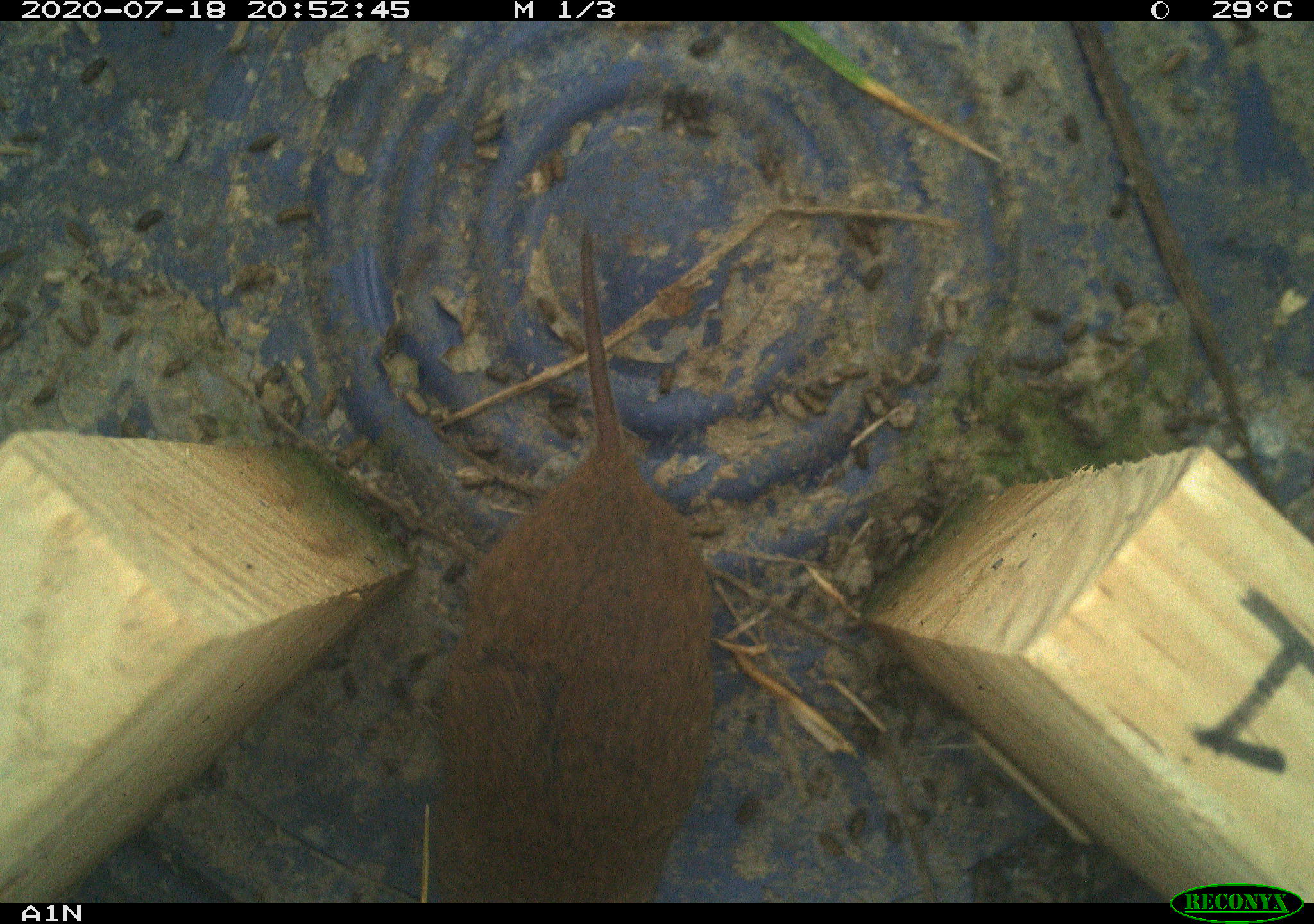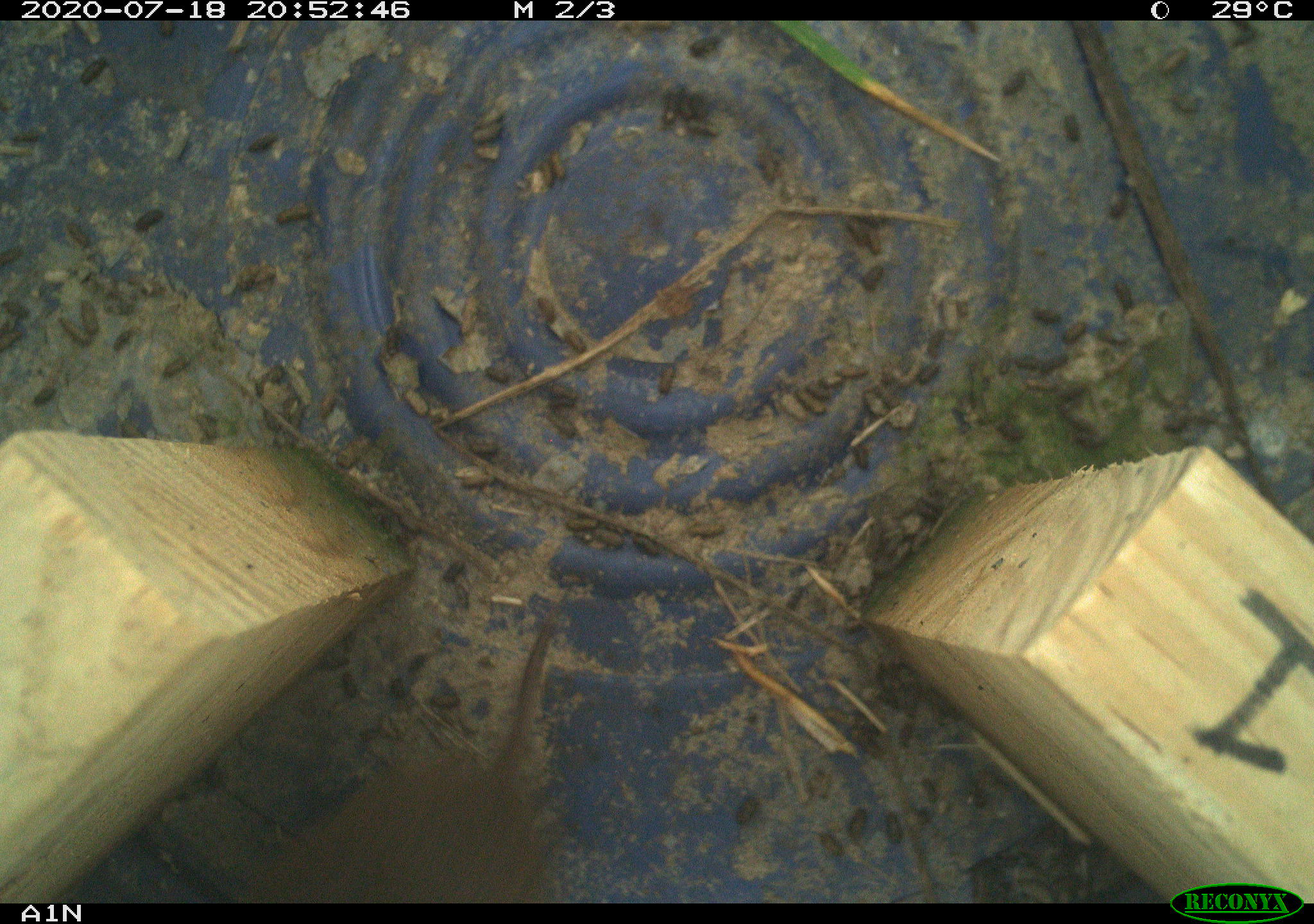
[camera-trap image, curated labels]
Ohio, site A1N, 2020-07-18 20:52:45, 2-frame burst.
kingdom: Animalia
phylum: Chordata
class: Mammalia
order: Rodentia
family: Cricetidae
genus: Microtus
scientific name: Microtus pennsylvanicus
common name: meadow vole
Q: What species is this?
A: Meadow vole (Microtus pennsylvanicus).